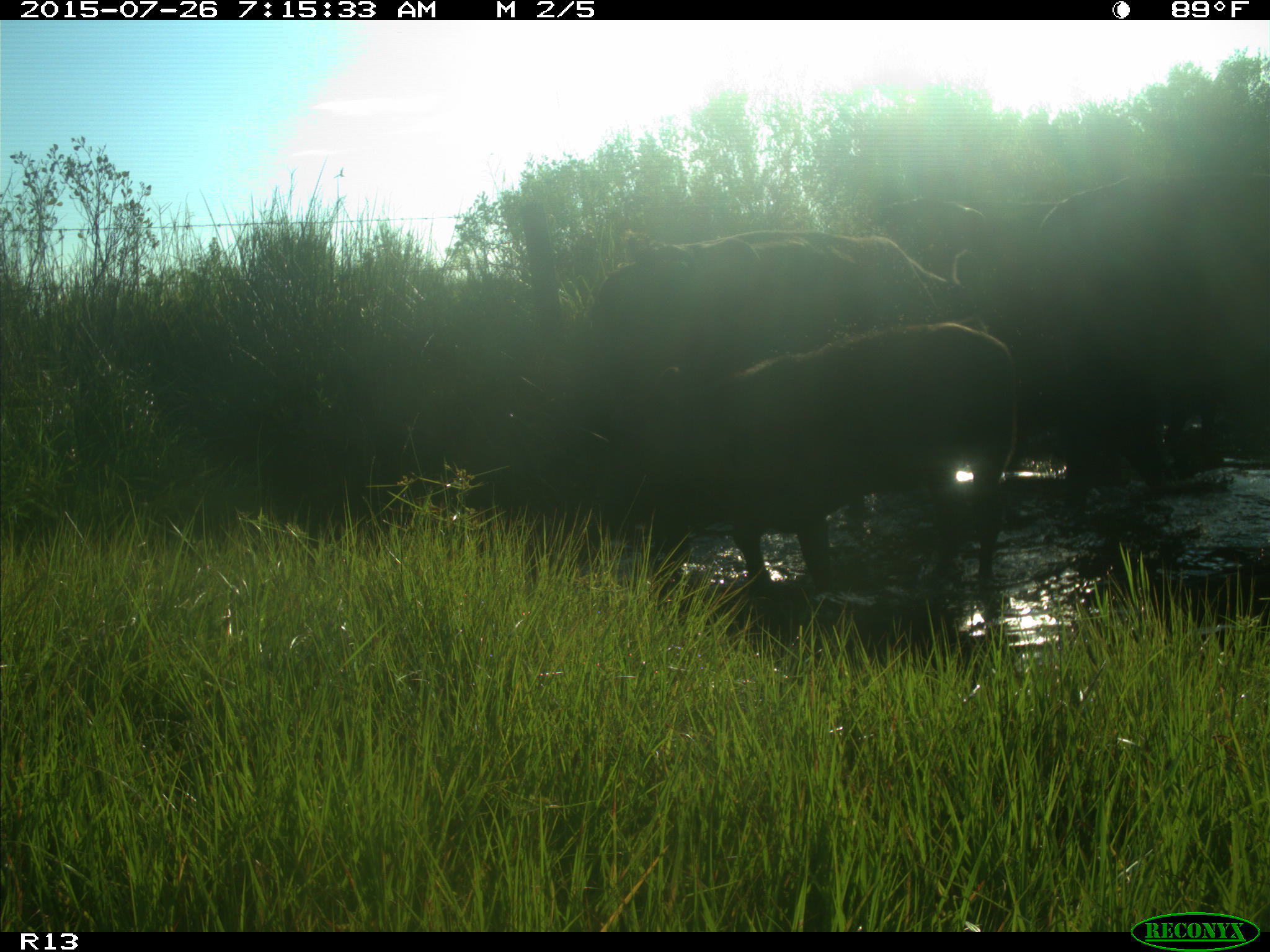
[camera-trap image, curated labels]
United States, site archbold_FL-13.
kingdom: Animalia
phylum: Chordata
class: Mammalia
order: Artiodactyla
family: Bovidae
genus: Bos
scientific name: Bos taurus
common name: domestic cow